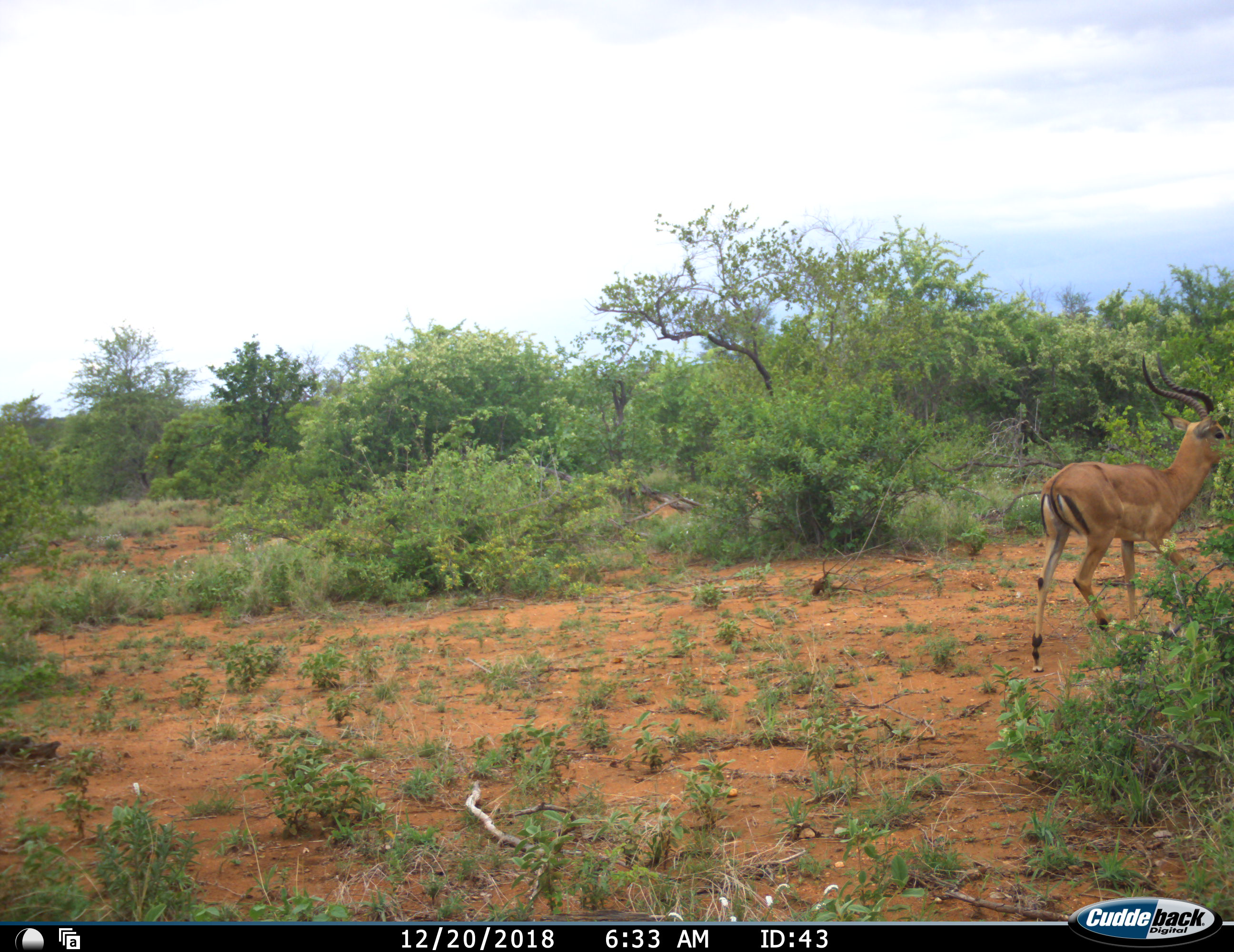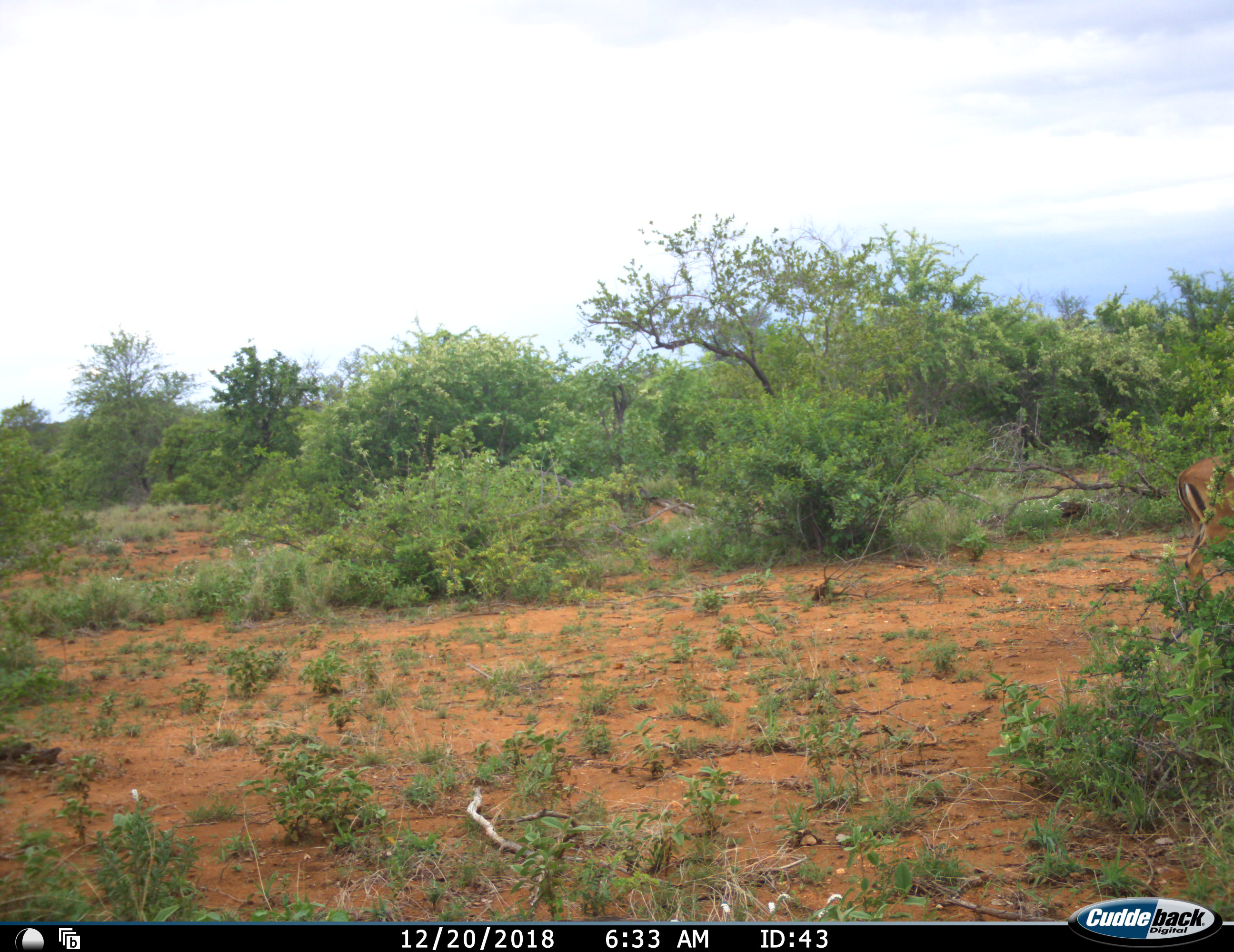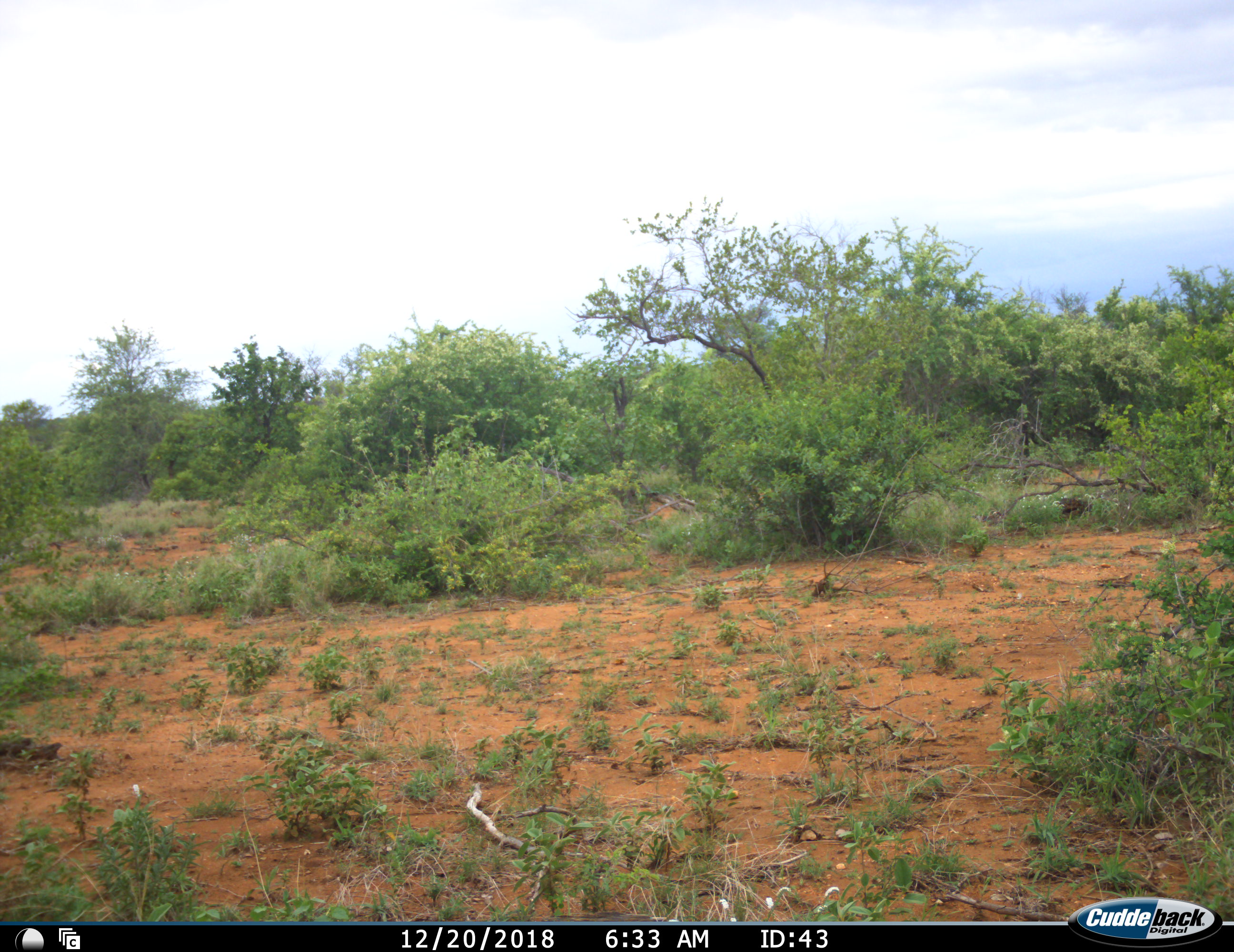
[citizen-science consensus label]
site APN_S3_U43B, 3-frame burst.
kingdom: Animalia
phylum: Chordata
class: Mammalia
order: Artiodactyla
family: Bovidae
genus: Aepyceros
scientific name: Aepyceros melampus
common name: impala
Impala (Aepyceros melampus), count 1. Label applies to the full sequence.